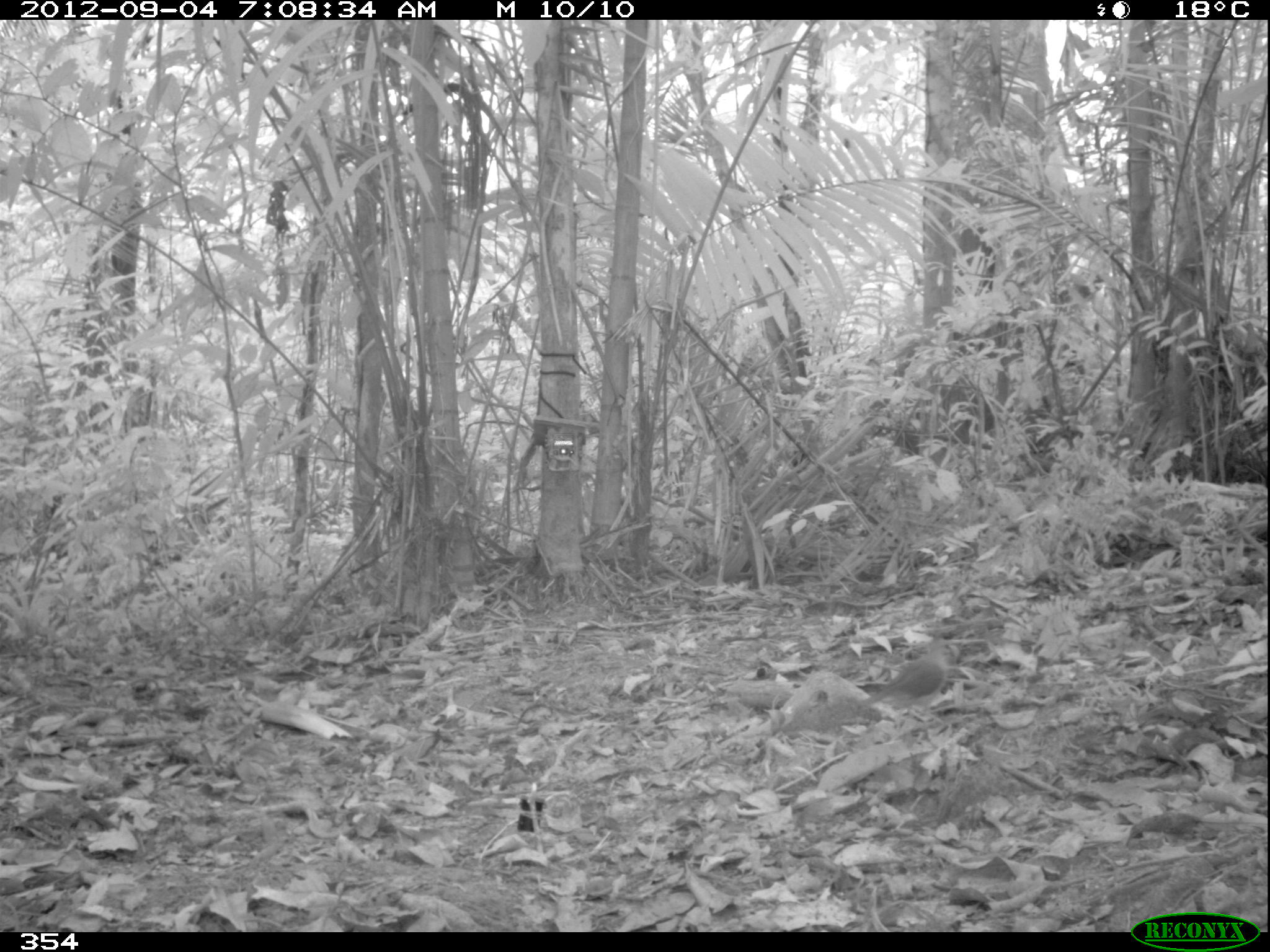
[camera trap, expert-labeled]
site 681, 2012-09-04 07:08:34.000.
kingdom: Animalia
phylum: Chordata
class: Aves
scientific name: Aves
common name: bird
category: unknown bird